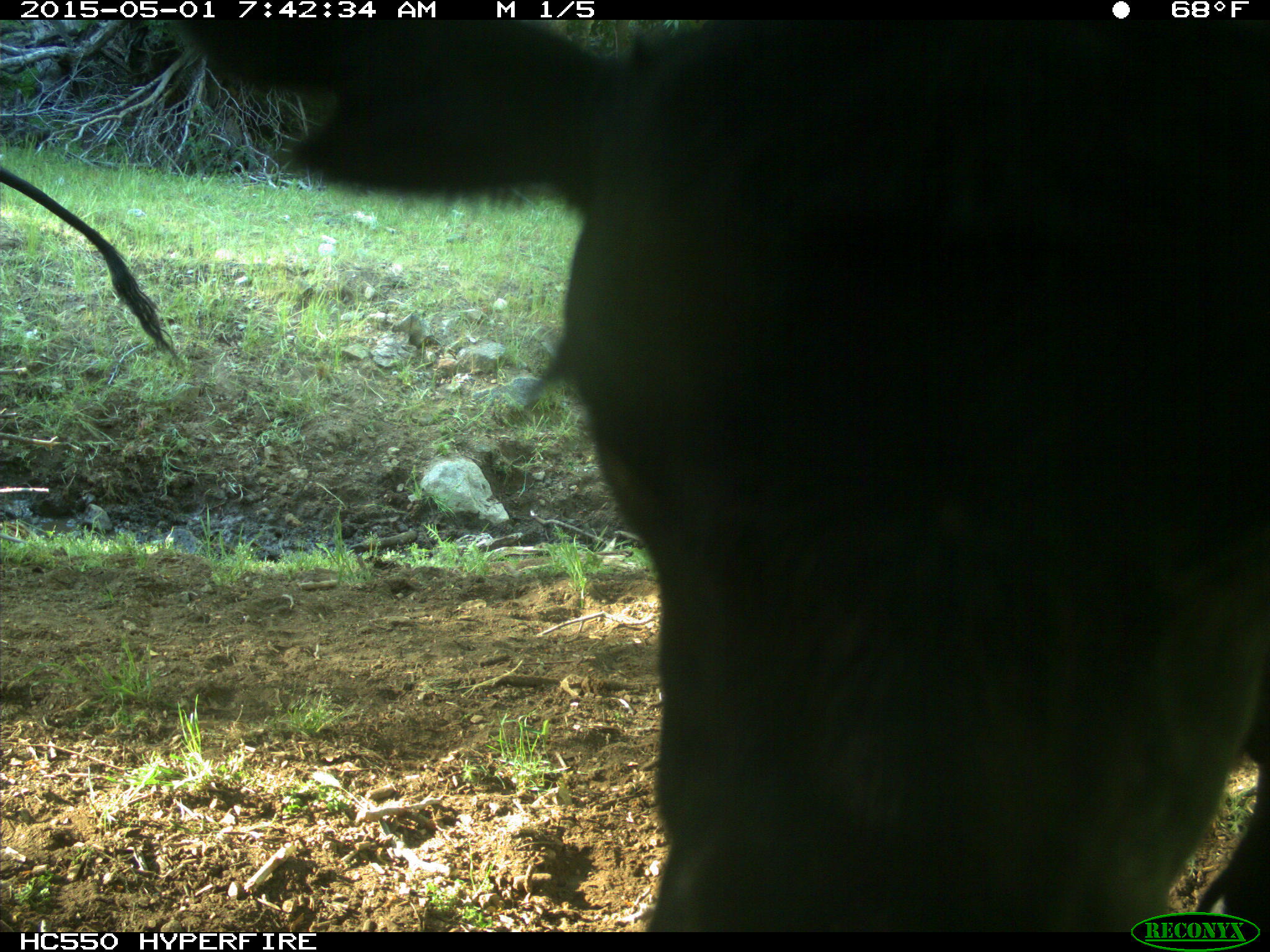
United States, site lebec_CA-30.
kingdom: Animalia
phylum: Chordata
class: Mammalia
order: Artiodactyla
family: Bovidae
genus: Bos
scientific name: Bos taurus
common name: domestic cow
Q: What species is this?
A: Bos taurus (domestic cow).